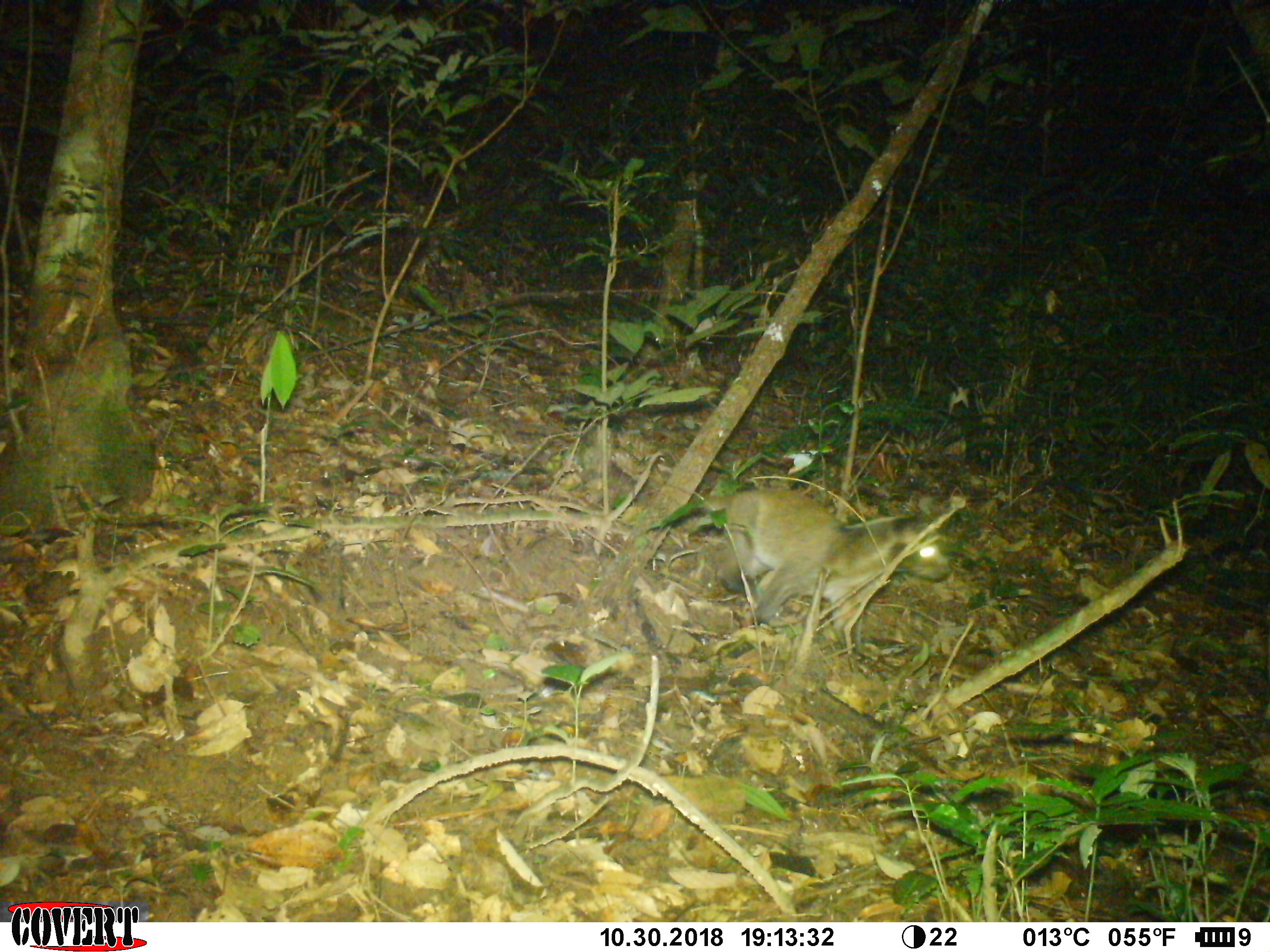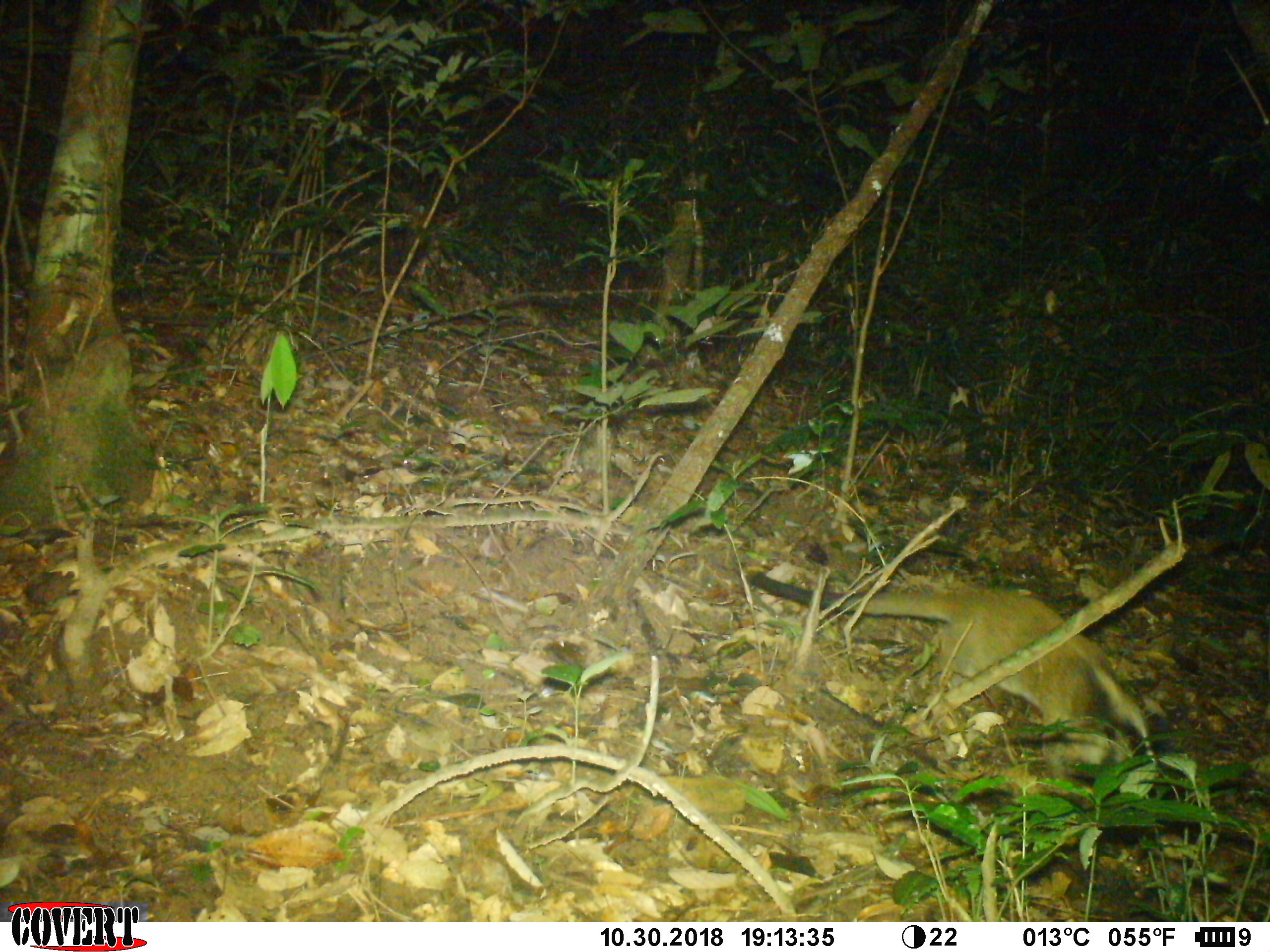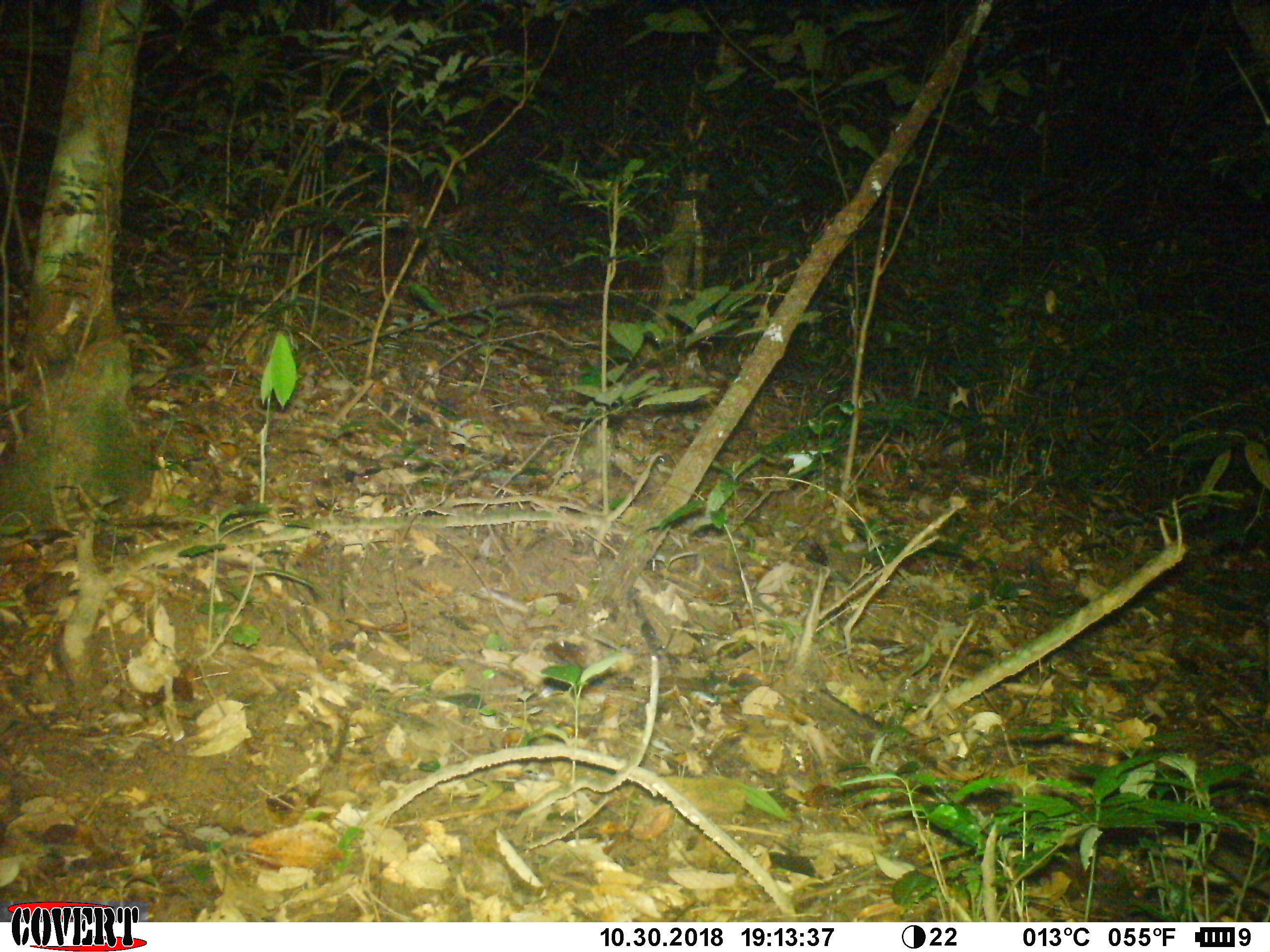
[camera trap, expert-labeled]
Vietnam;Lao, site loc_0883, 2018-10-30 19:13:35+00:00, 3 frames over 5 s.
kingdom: Animalia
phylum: Chordata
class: Mammalia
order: Carnivora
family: Viverridae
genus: Paguma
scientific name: Paguma larvata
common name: masked palm civet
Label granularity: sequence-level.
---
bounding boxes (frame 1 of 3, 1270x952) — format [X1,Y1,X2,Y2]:
masked palm civet: [688,487,951,651]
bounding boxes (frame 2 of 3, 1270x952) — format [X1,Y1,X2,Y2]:
masked palm civet: [744,569,1151,796]